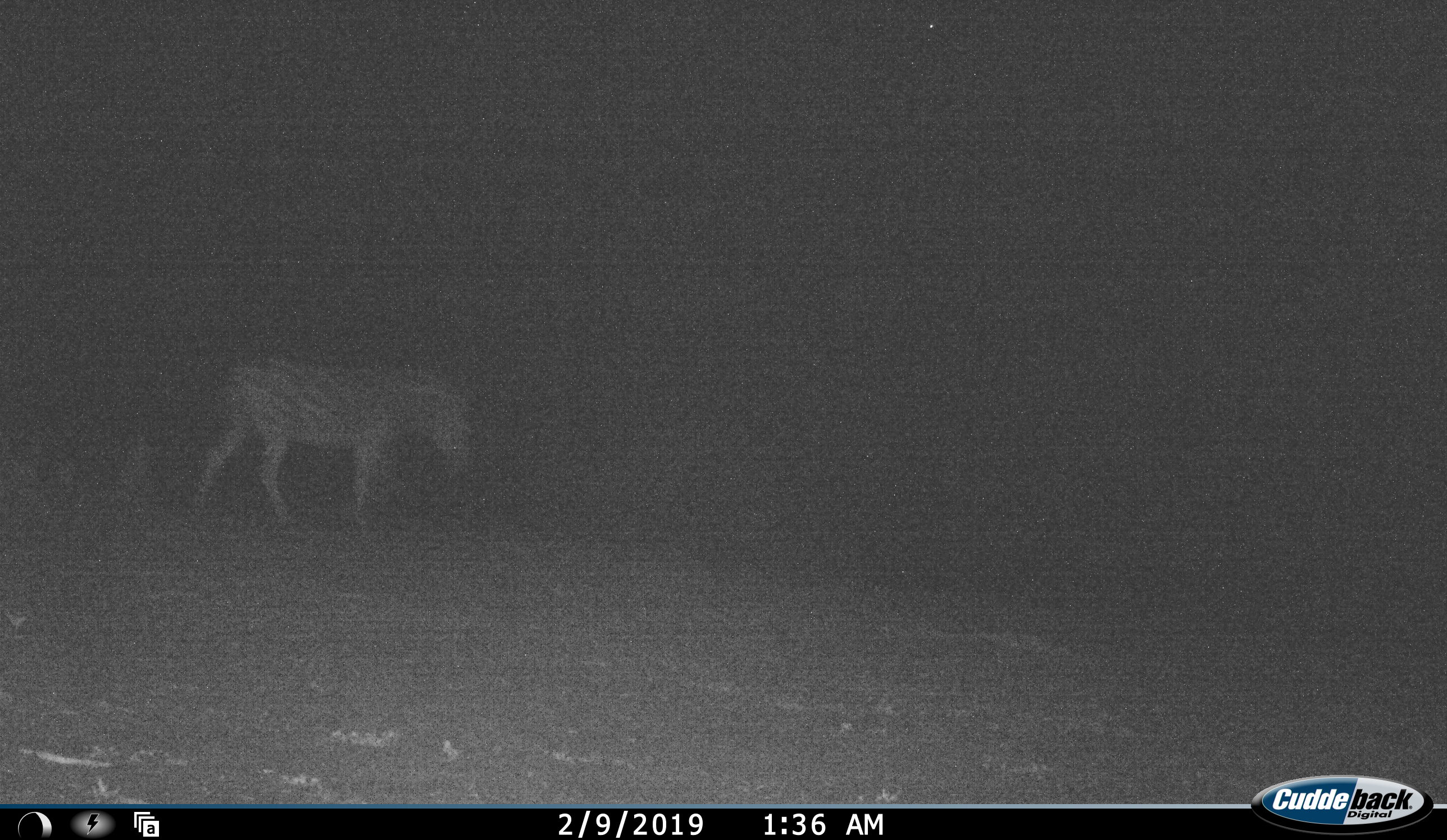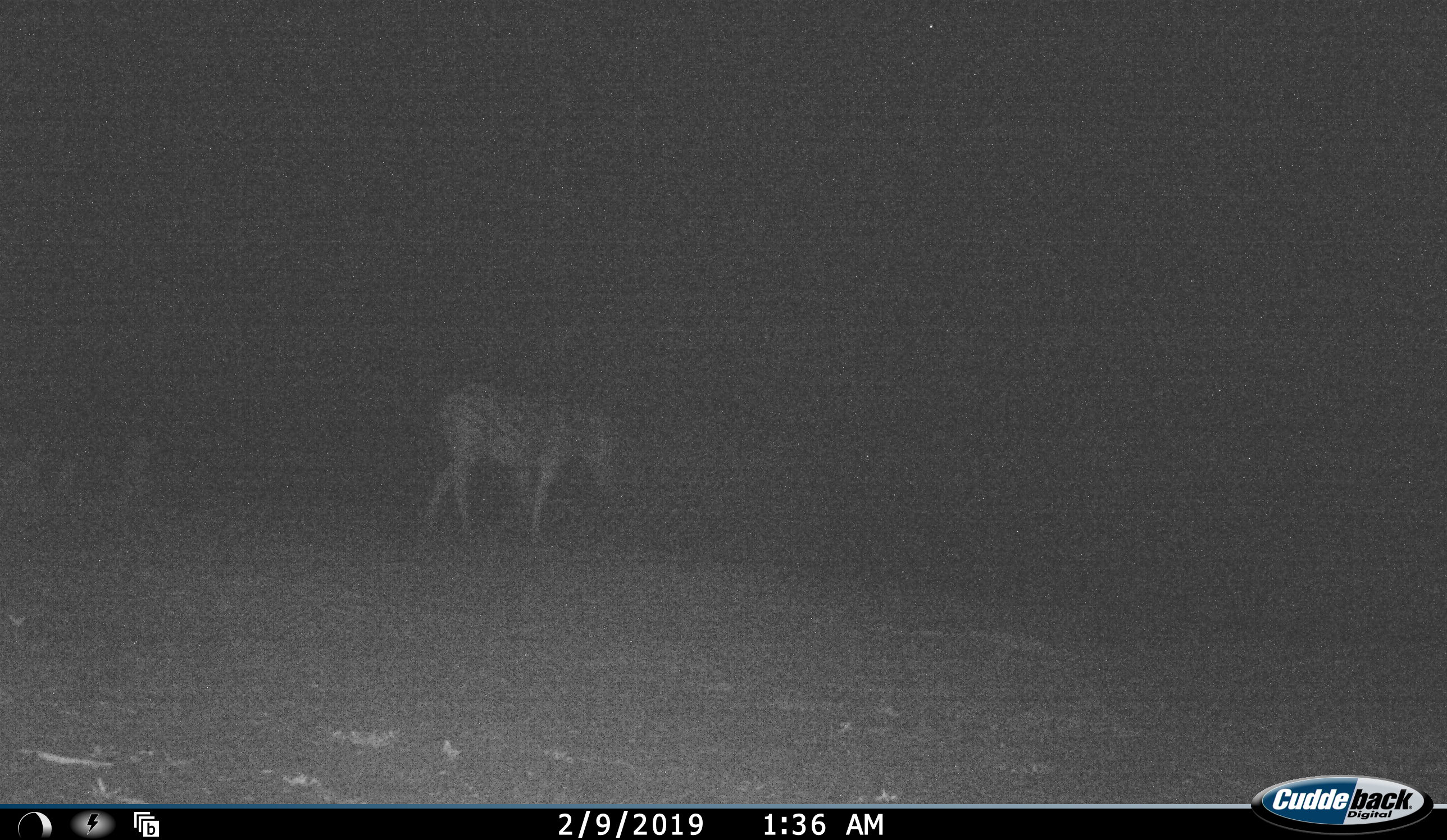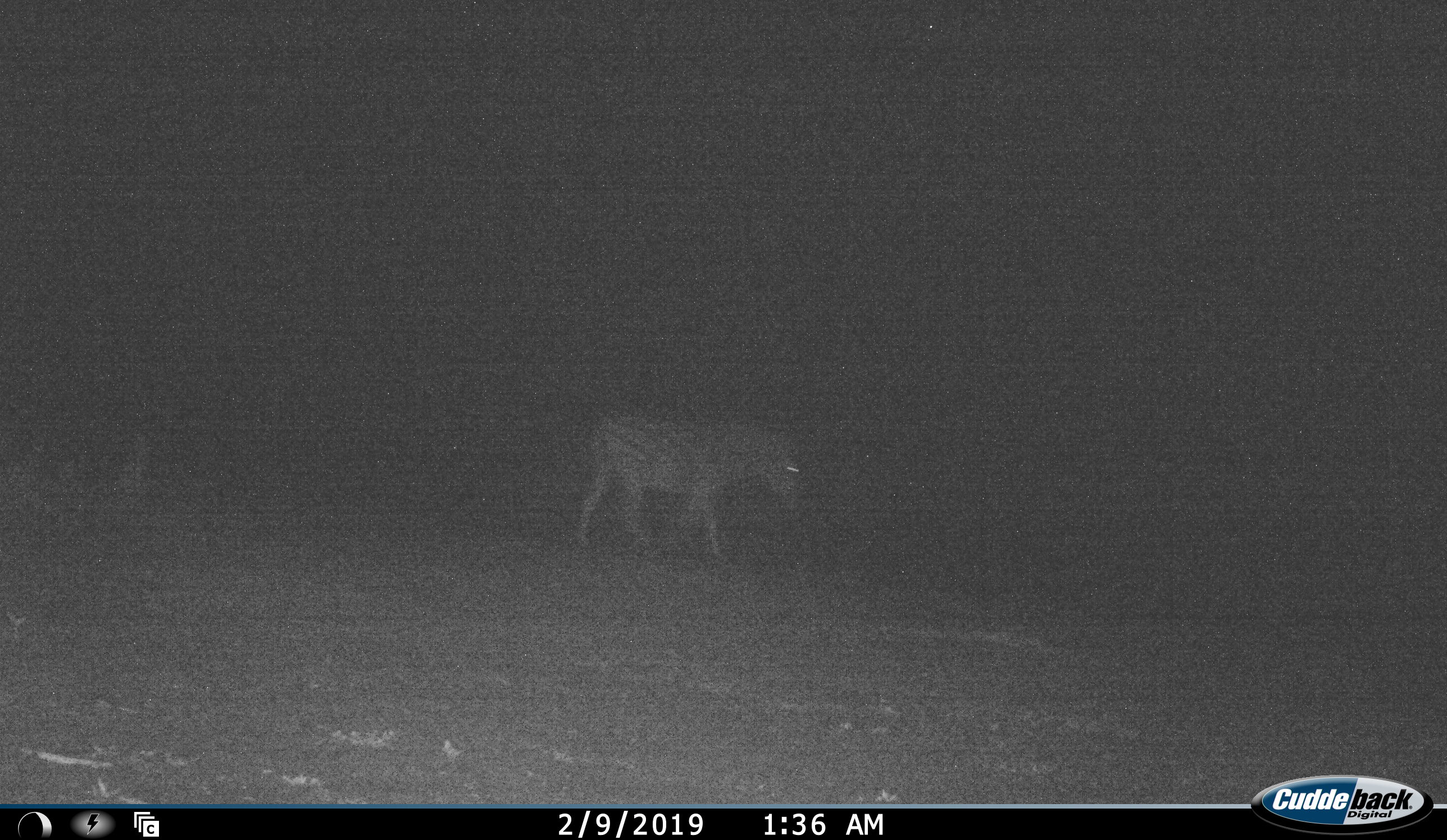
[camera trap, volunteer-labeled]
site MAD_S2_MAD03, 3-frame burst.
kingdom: Animalia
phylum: Chordata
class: Mammalia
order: Perissodactyla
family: Equidae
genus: Equus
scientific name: Equus quagga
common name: plains zebra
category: zebraplains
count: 1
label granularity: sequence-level